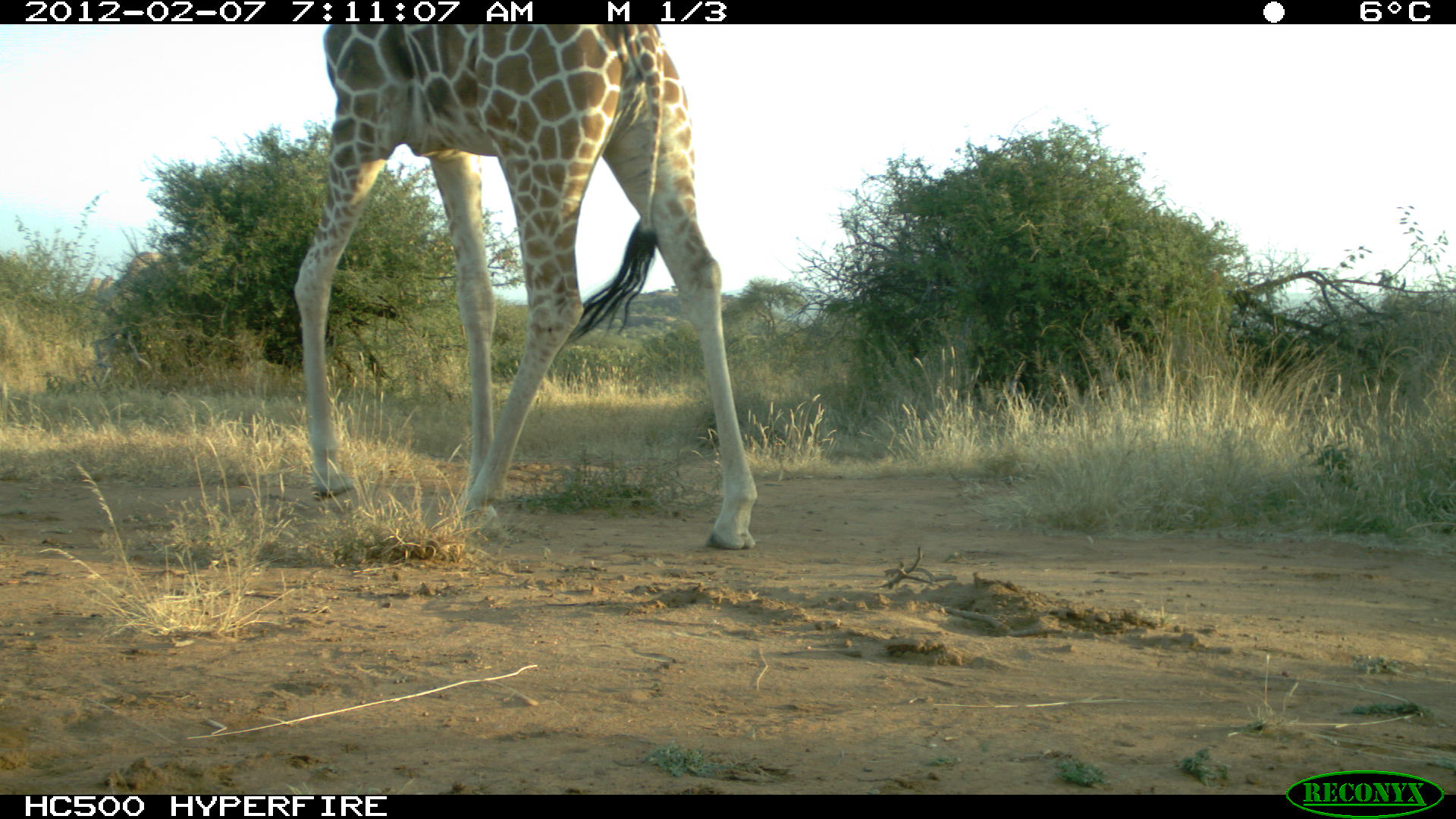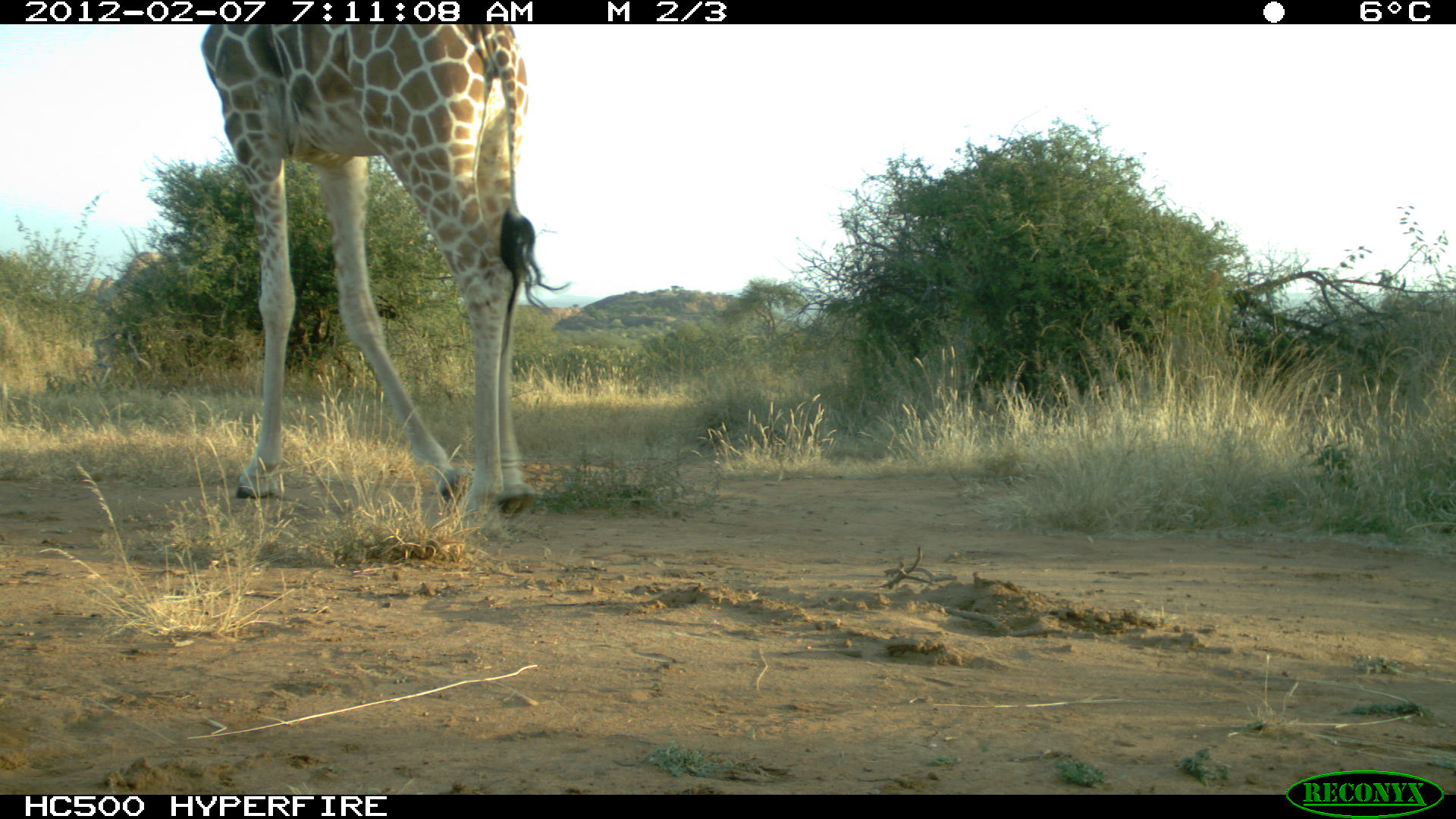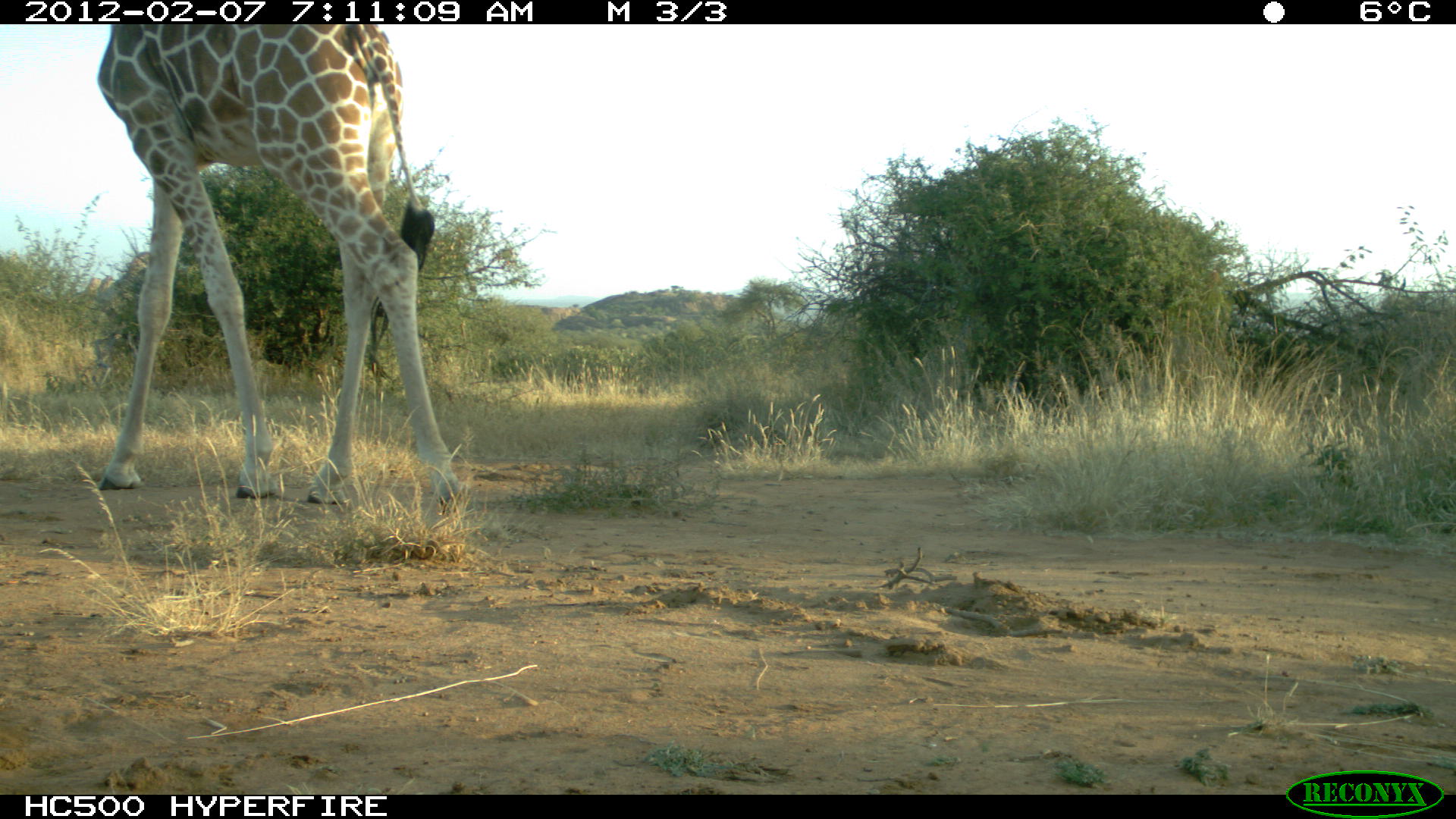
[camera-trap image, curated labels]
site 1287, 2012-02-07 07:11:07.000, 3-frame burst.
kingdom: Animalia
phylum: Chordata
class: Mammalia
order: Artiodactyla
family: Giraffidae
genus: Giraffa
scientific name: Giraffa camelopardalis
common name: giraffe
Giraffa camelopardalis (giraffe), count 1.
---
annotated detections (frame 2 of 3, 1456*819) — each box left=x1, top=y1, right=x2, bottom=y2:
giraffa camelopardalis: left=198, top=24, right=572, bottom=515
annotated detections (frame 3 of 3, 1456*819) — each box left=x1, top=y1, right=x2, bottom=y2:
giraffa camelopardalis: left=97, top=24, right=460, bottom=504